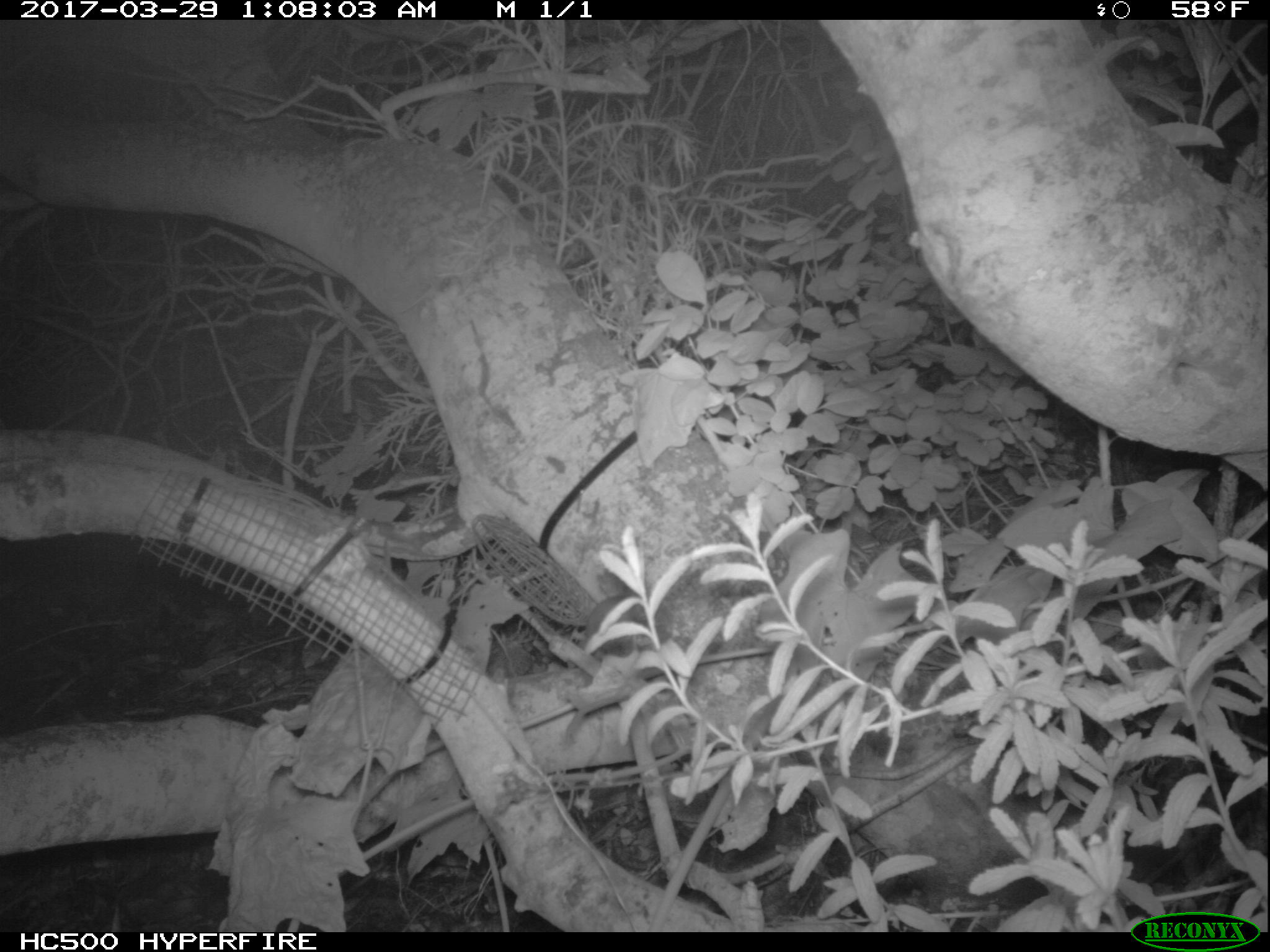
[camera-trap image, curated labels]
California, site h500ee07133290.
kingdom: Animalia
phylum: Chordata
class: Mammalia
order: Carnivora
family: Canidae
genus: Urocyon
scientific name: Urocyon littoralis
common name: island fox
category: fox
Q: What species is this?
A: Fox (island fox) (Urocyon littoralis).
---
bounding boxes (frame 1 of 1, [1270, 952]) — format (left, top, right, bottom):
fox: (793, 746, 1163, 910)